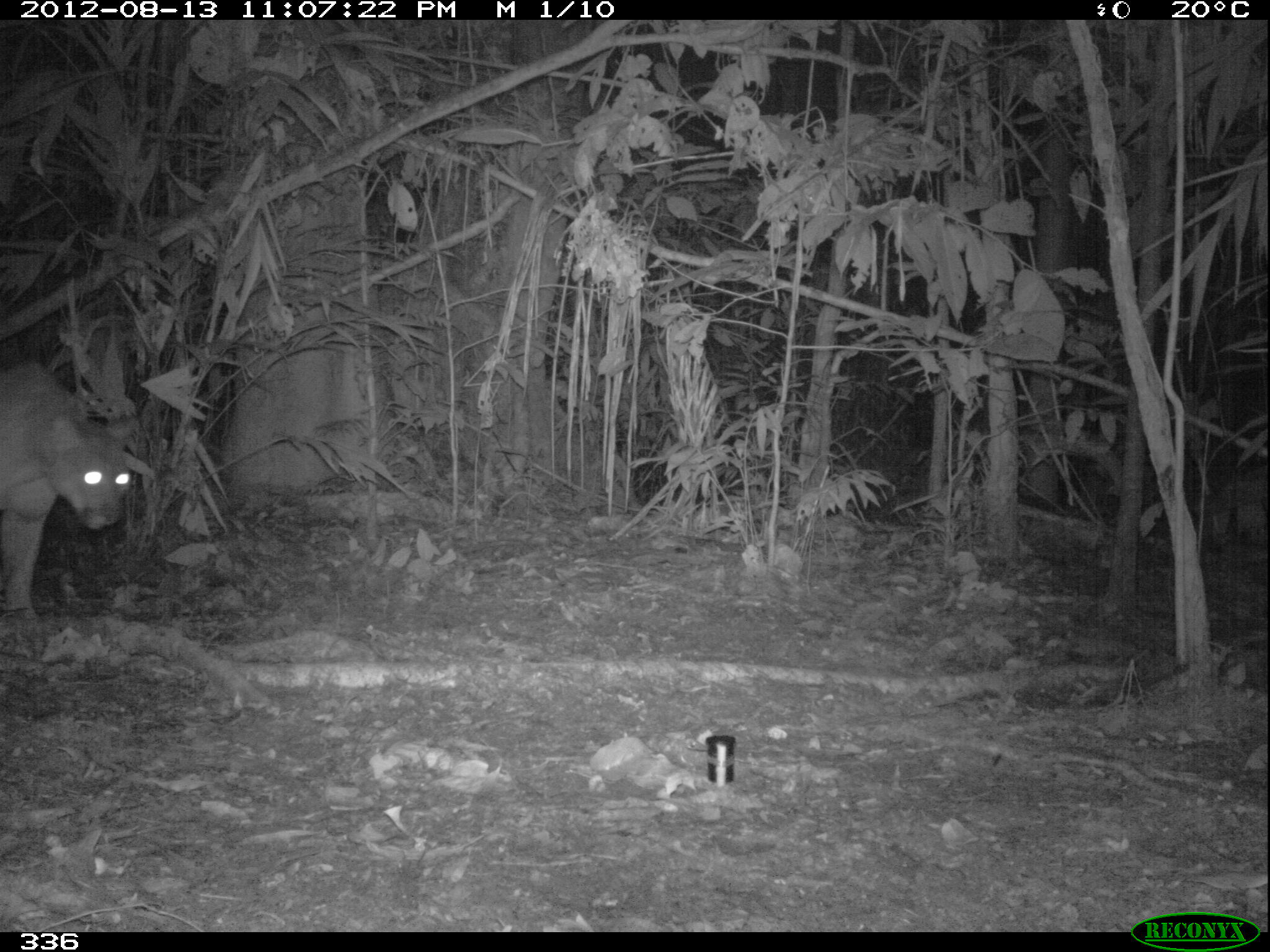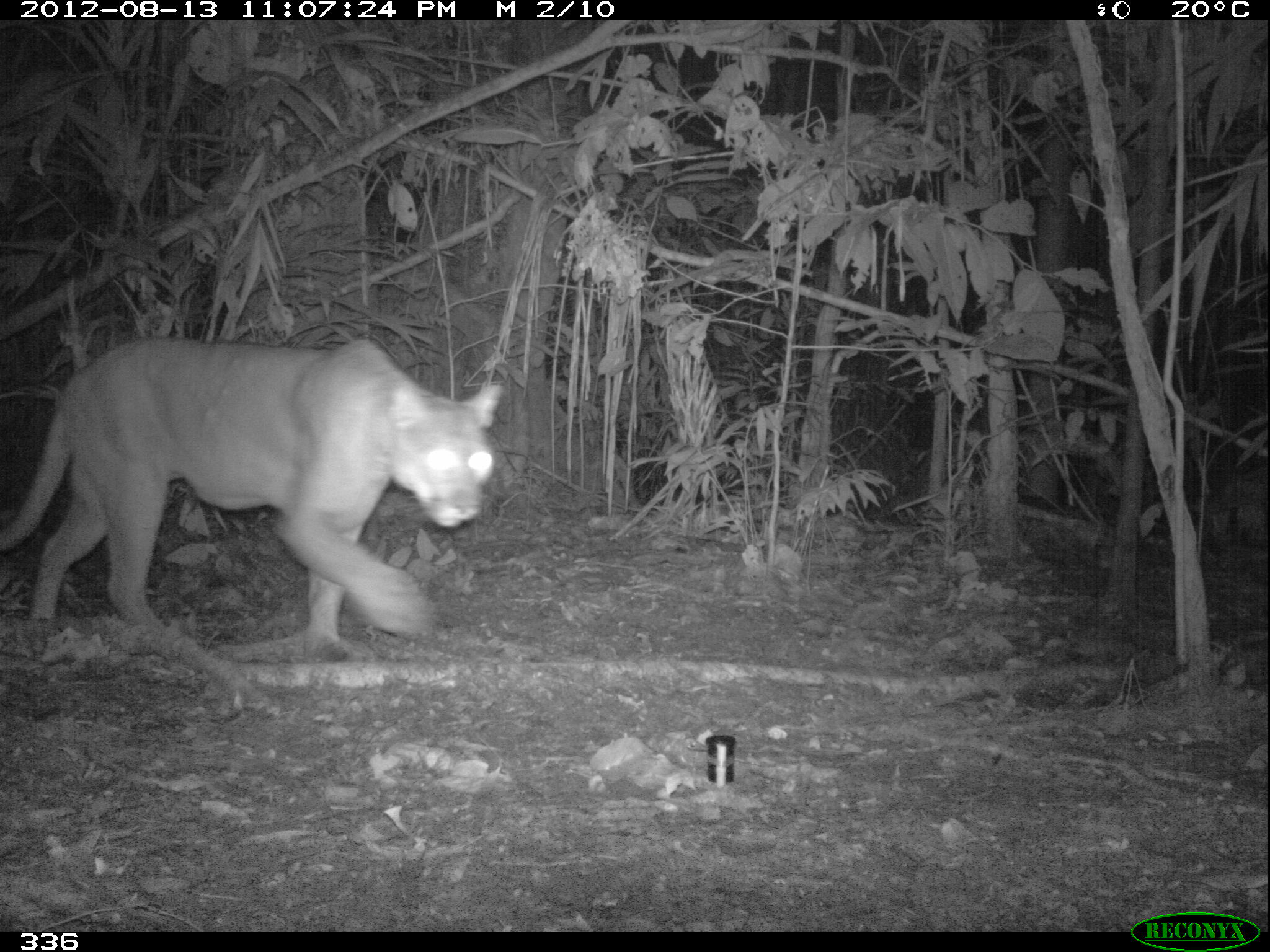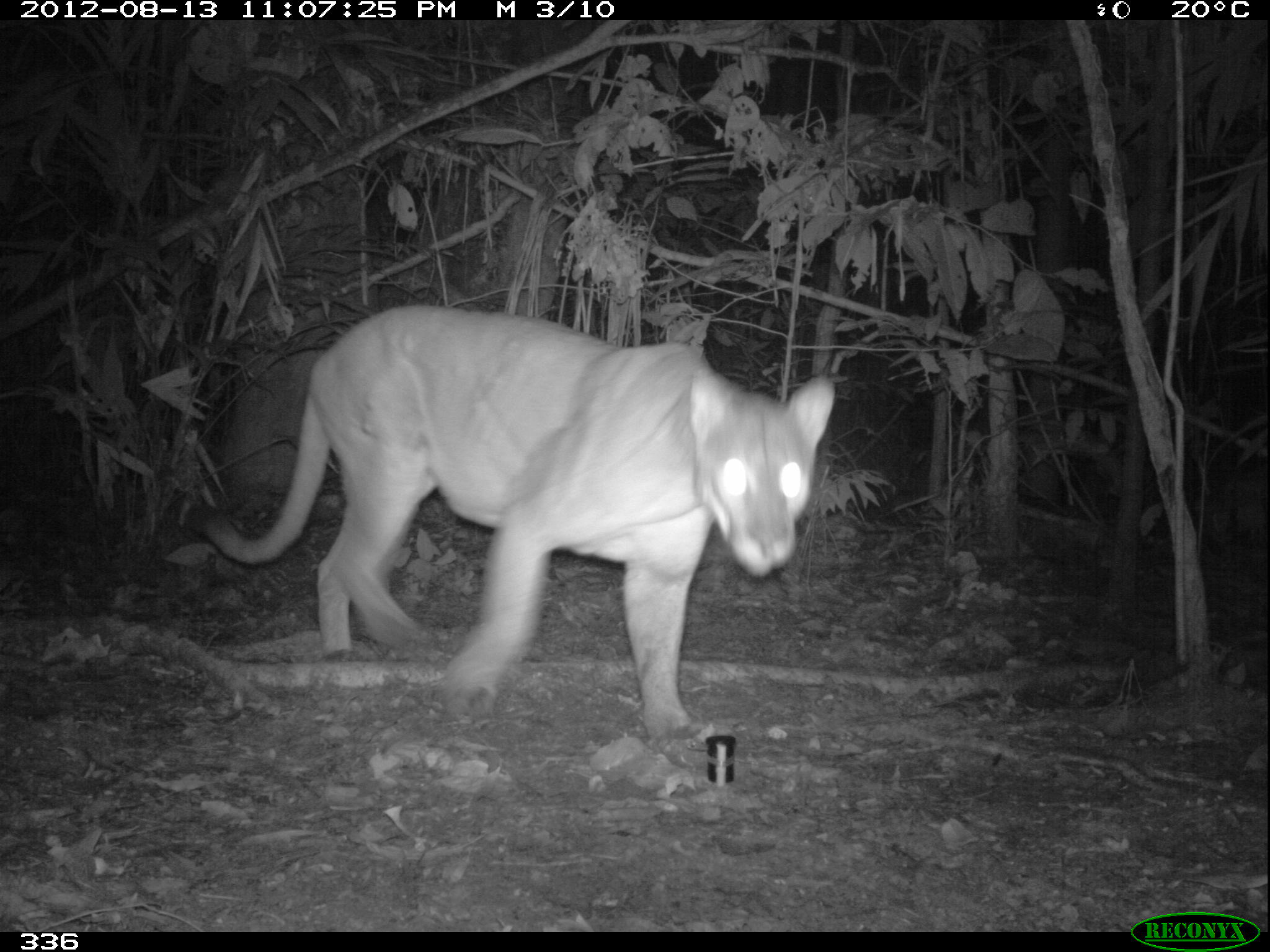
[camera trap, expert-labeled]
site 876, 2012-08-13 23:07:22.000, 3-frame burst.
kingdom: Animalia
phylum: Chordata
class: Mammalia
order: Carnivora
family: Felidae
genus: Puma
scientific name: Puma concolor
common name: mountain lion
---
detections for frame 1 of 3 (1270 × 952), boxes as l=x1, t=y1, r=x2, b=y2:
puma concolor: l=1, t=356, r=132, b=616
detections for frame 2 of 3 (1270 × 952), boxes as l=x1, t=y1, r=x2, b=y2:
puma concolor: l=1, t=335, r=497, b=642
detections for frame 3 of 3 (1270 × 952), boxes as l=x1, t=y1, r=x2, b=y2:
puma concolor: l=178, t=300, r=836, b=739